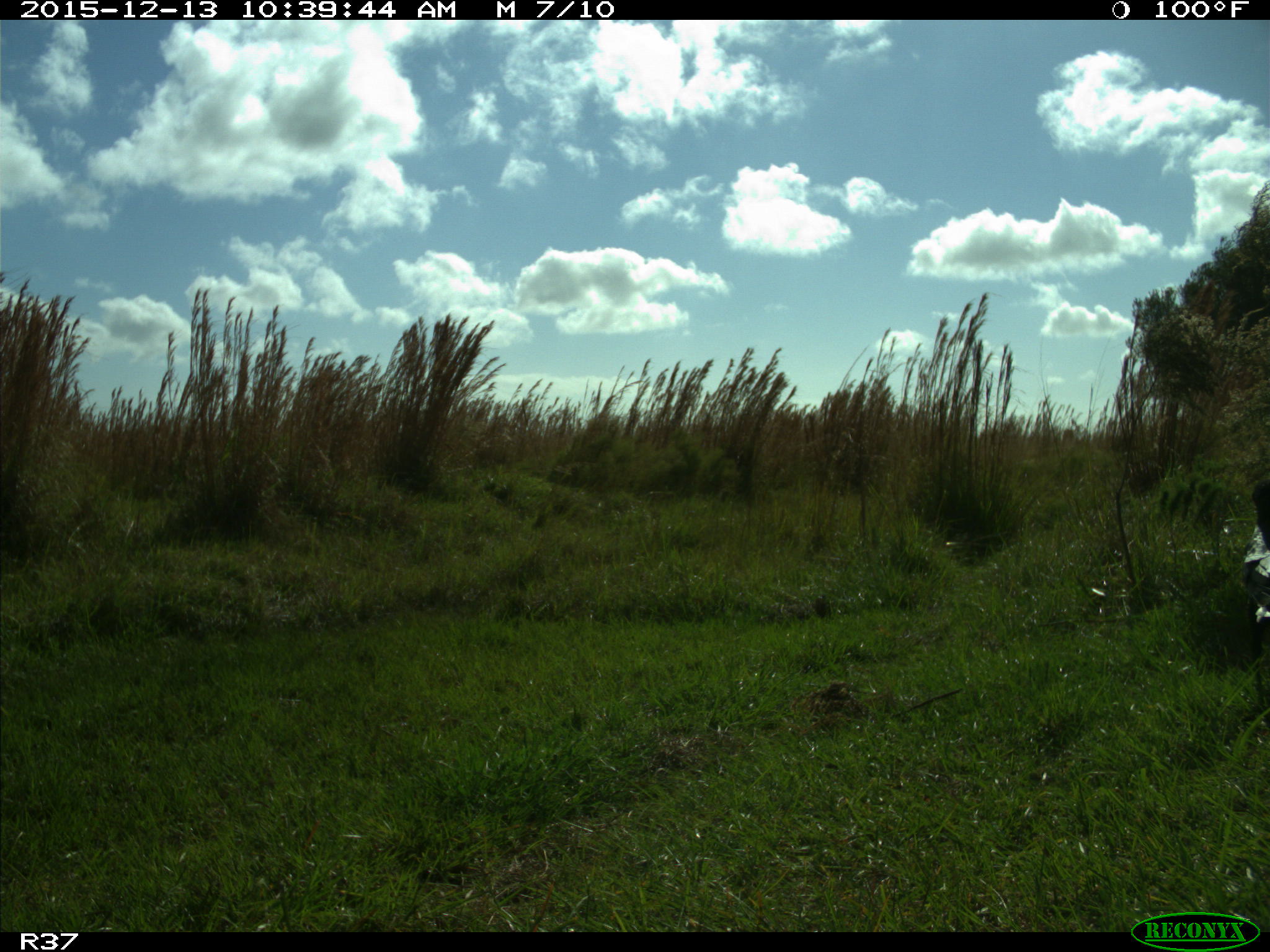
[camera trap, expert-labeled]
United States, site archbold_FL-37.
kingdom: Animalia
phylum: Chordata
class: Aves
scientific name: Aves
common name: birds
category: unidentified bird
Unidentified bird (birds) (Aves).